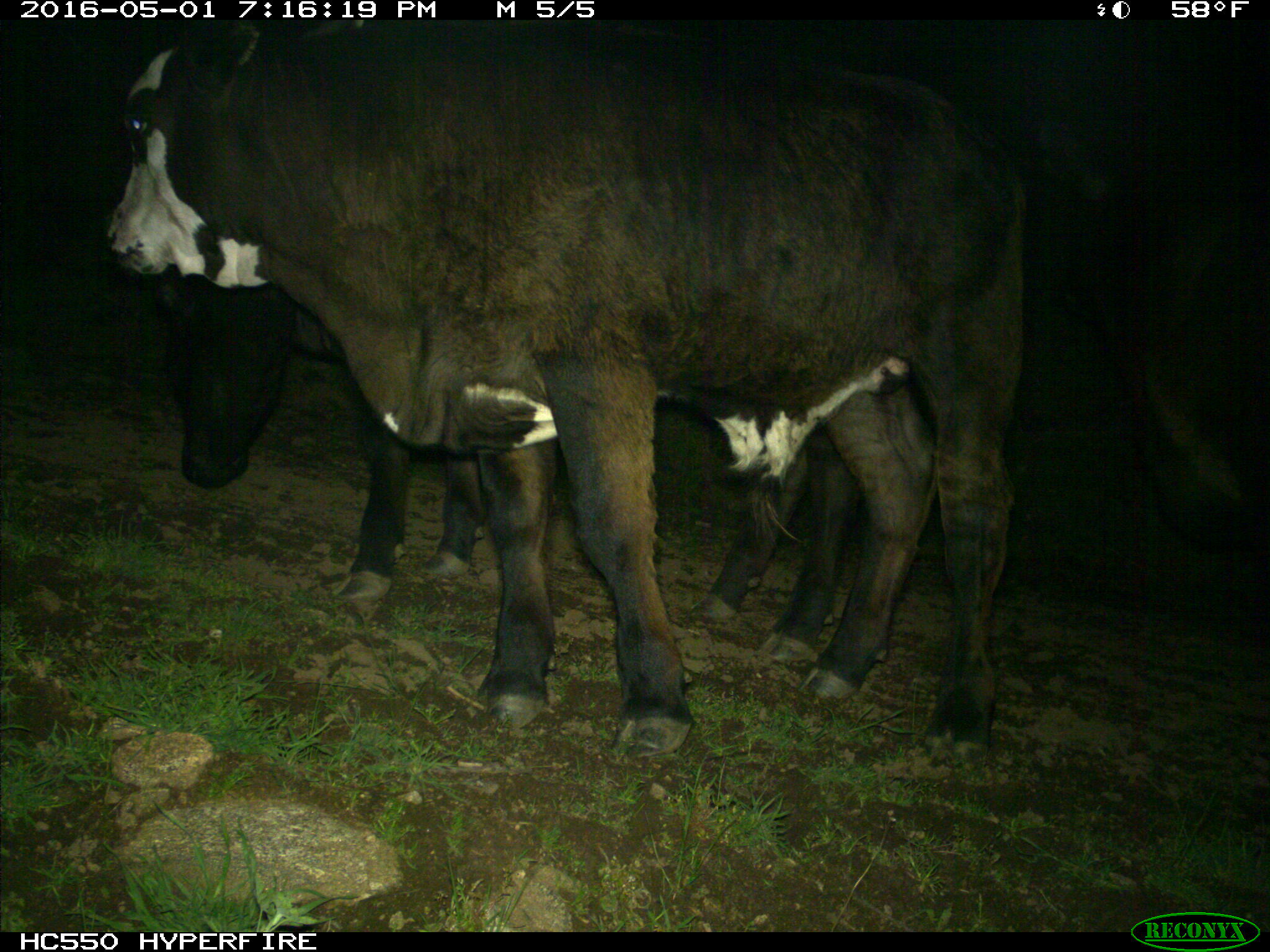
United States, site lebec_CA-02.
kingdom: Animalia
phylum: Chordata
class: Mammalia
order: Artiodactyla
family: Bovidae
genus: Bos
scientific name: Bos taurus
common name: domestic cow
Bos taurus (domestic cow).